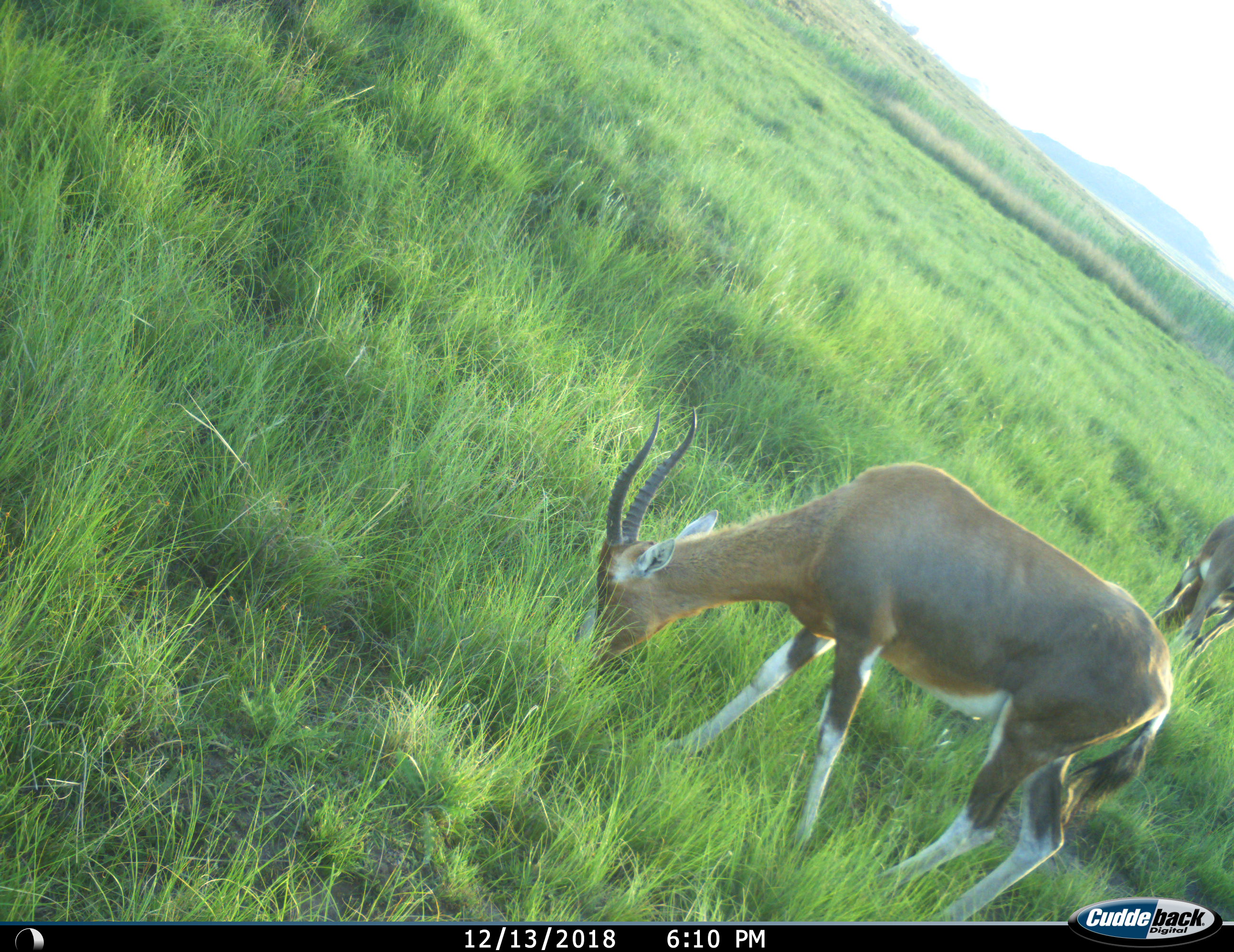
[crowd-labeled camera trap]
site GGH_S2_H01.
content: unidentified animal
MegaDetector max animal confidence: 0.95